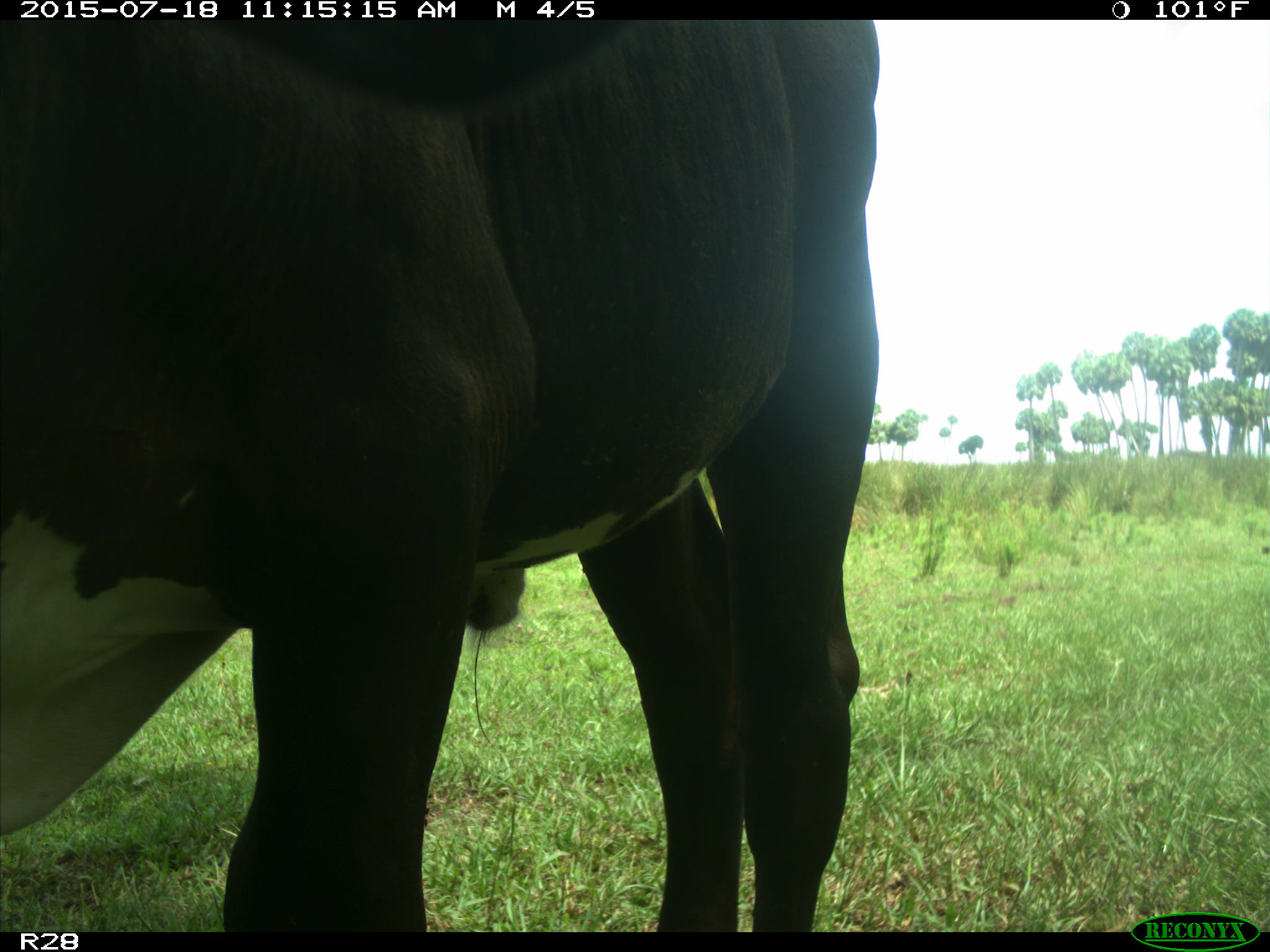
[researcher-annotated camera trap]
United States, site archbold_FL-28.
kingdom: Animalia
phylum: Chordata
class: Mammalia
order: Artiodactyla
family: Bovidae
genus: Bos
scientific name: Bos taurus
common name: domestic cow